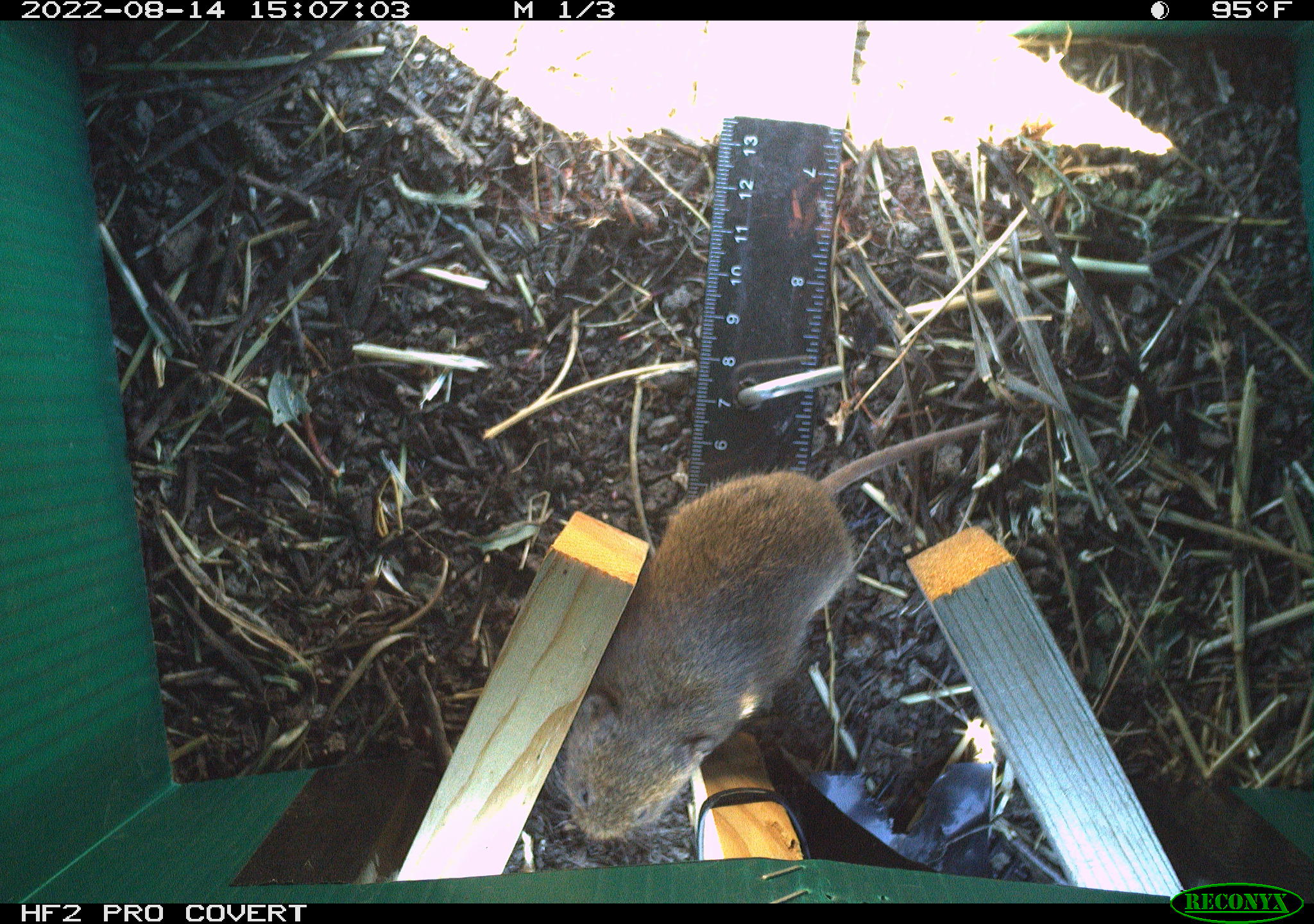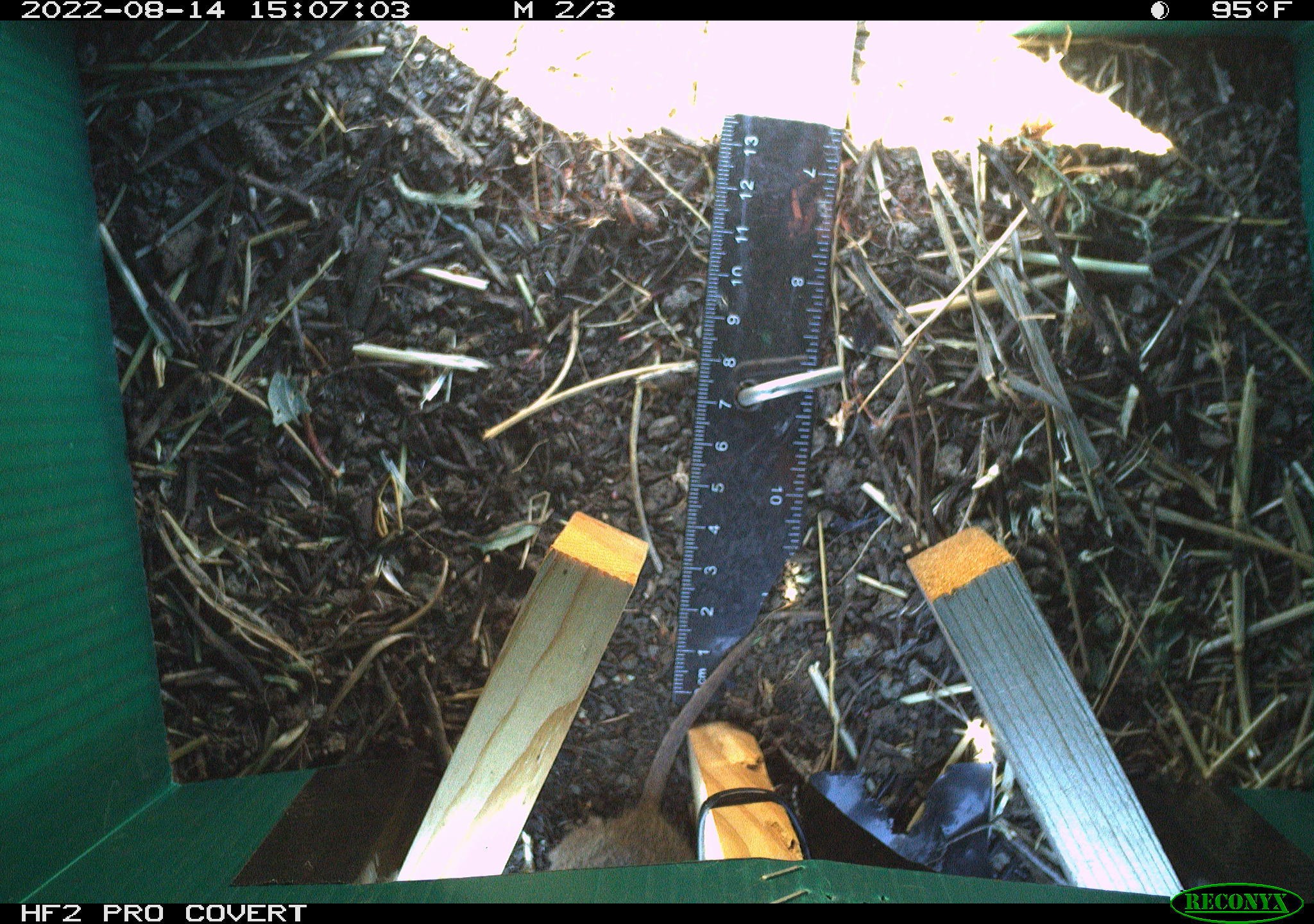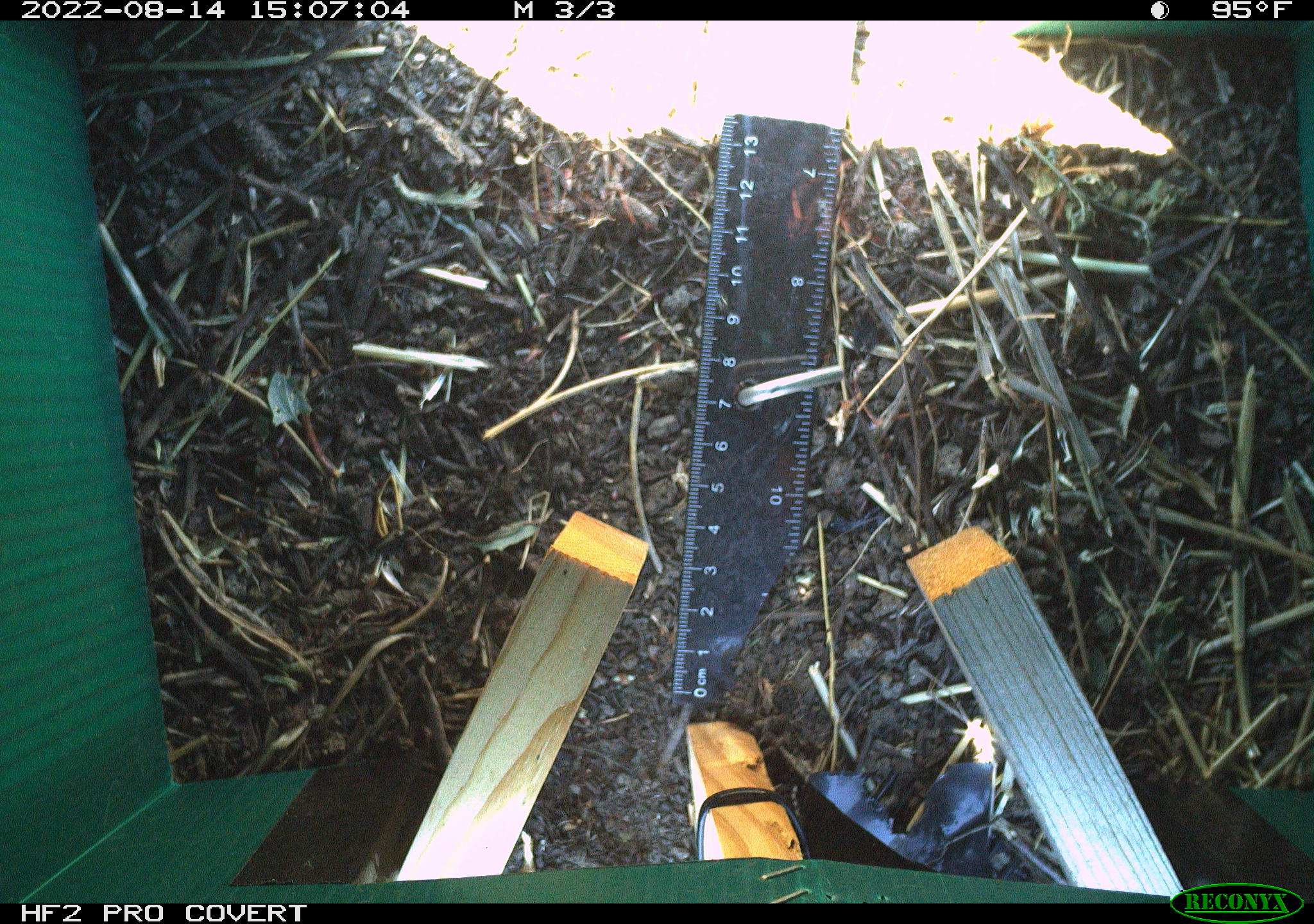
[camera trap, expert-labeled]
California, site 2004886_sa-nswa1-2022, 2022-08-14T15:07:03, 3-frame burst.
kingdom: Animalia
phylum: Chordata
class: Mammalia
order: Rodentia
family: Cricetidae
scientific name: Cricetidae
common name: hamsters, voles, lemmings, and allies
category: cricetidae family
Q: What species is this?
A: Cricetidae family (hamsters, voles, lemmings, and allies) (Cricetidae).